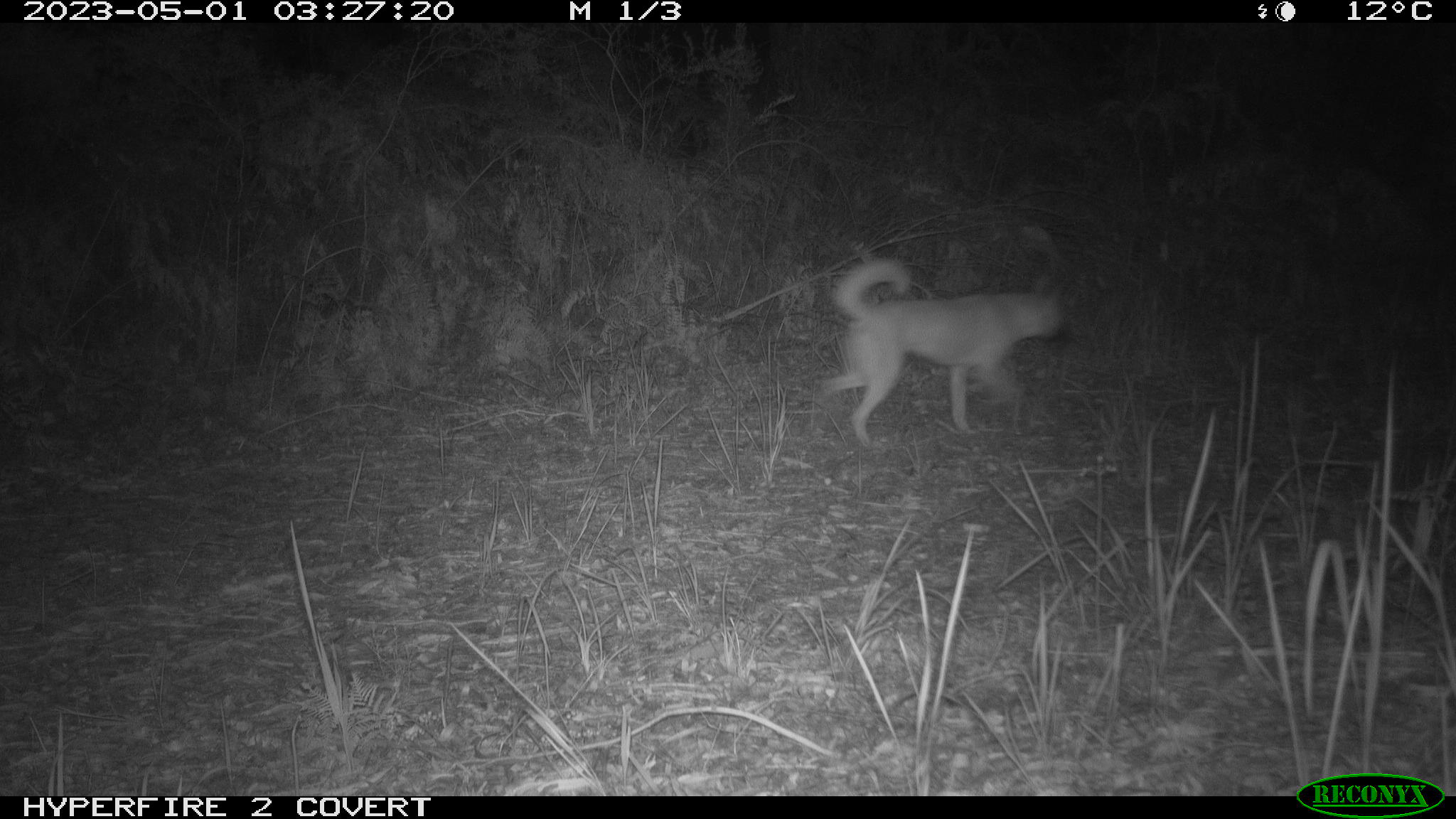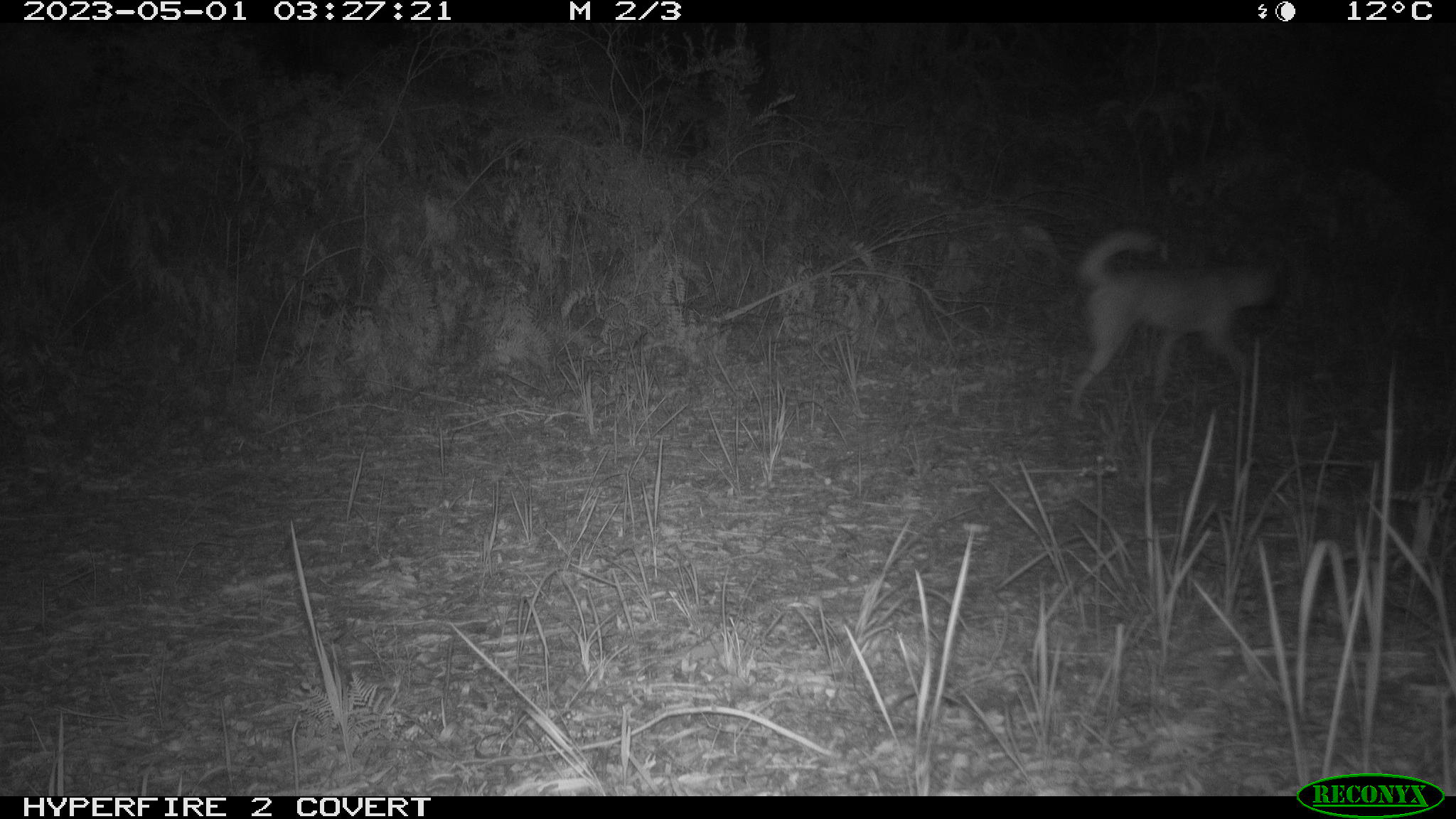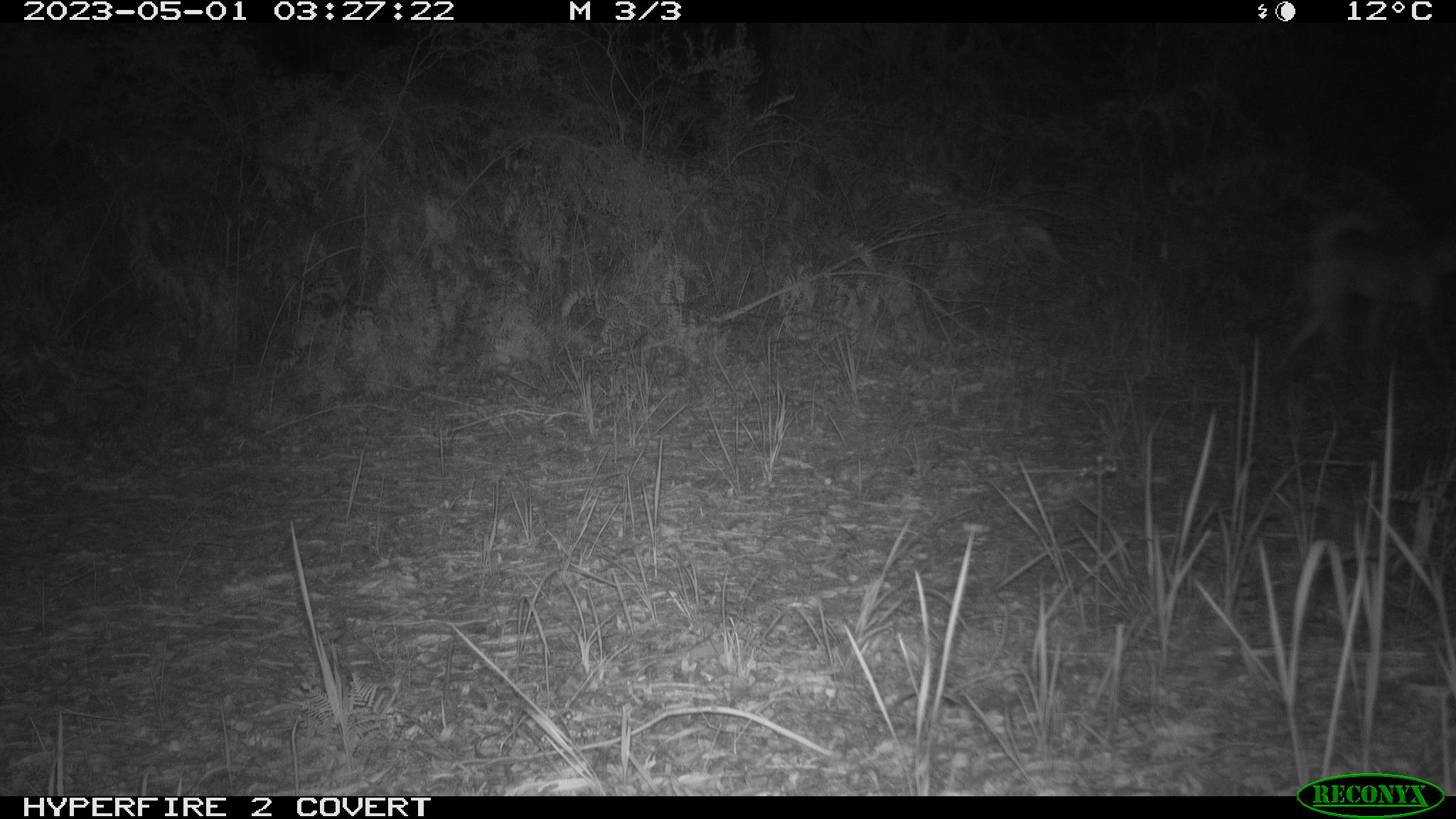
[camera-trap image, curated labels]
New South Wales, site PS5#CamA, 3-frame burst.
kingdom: Animalia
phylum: Chordata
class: Mammalia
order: Carnivora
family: Canidae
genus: Canis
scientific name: Canis familiaris dingo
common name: dingo